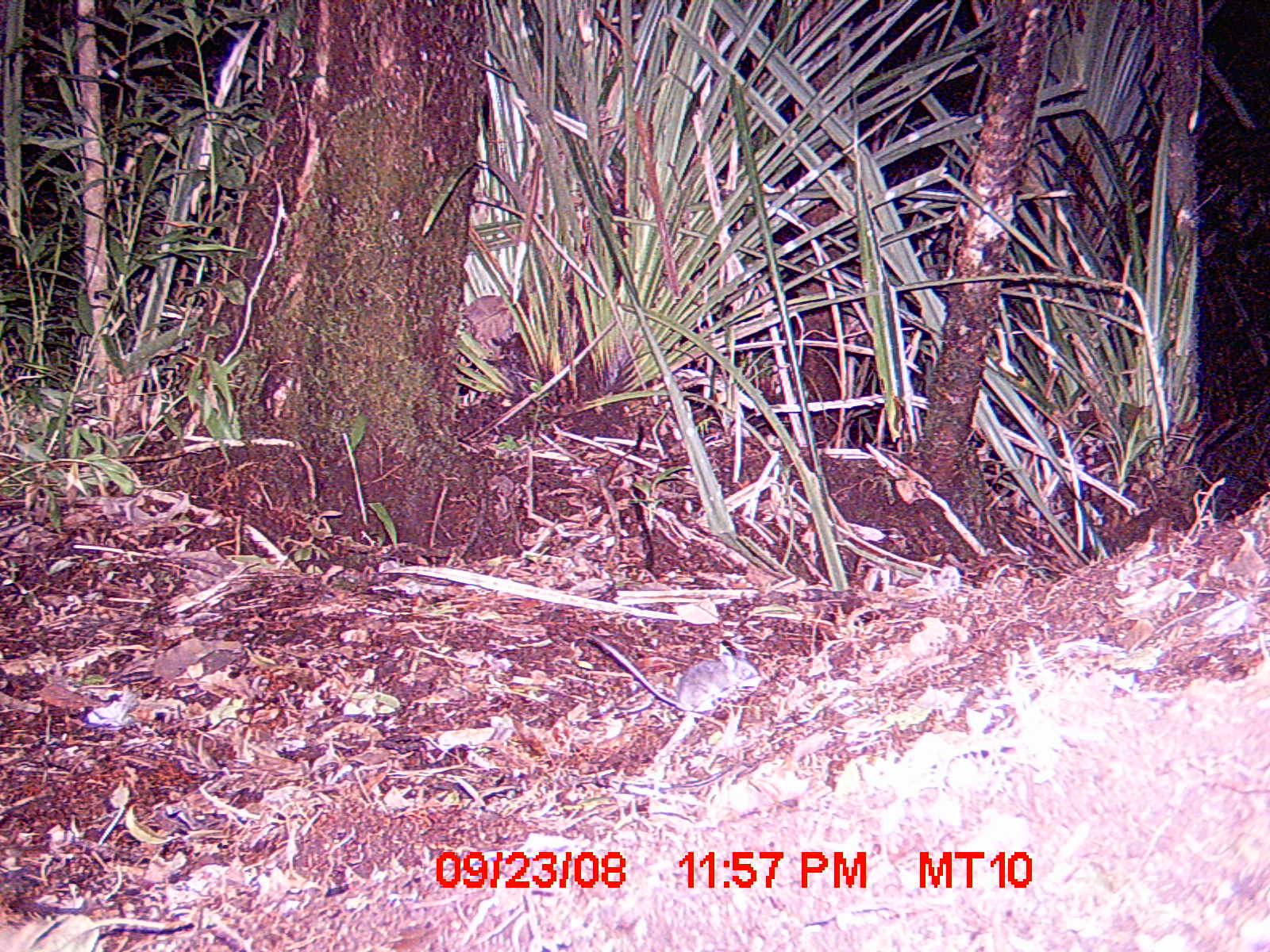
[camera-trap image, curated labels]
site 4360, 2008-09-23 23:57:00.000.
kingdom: Animalia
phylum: Chordata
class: Mammalia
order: Rodentia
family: Nesomyidae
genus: Eliurus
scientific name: Eliurus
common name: eliurus rat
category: eliurus sp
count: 1